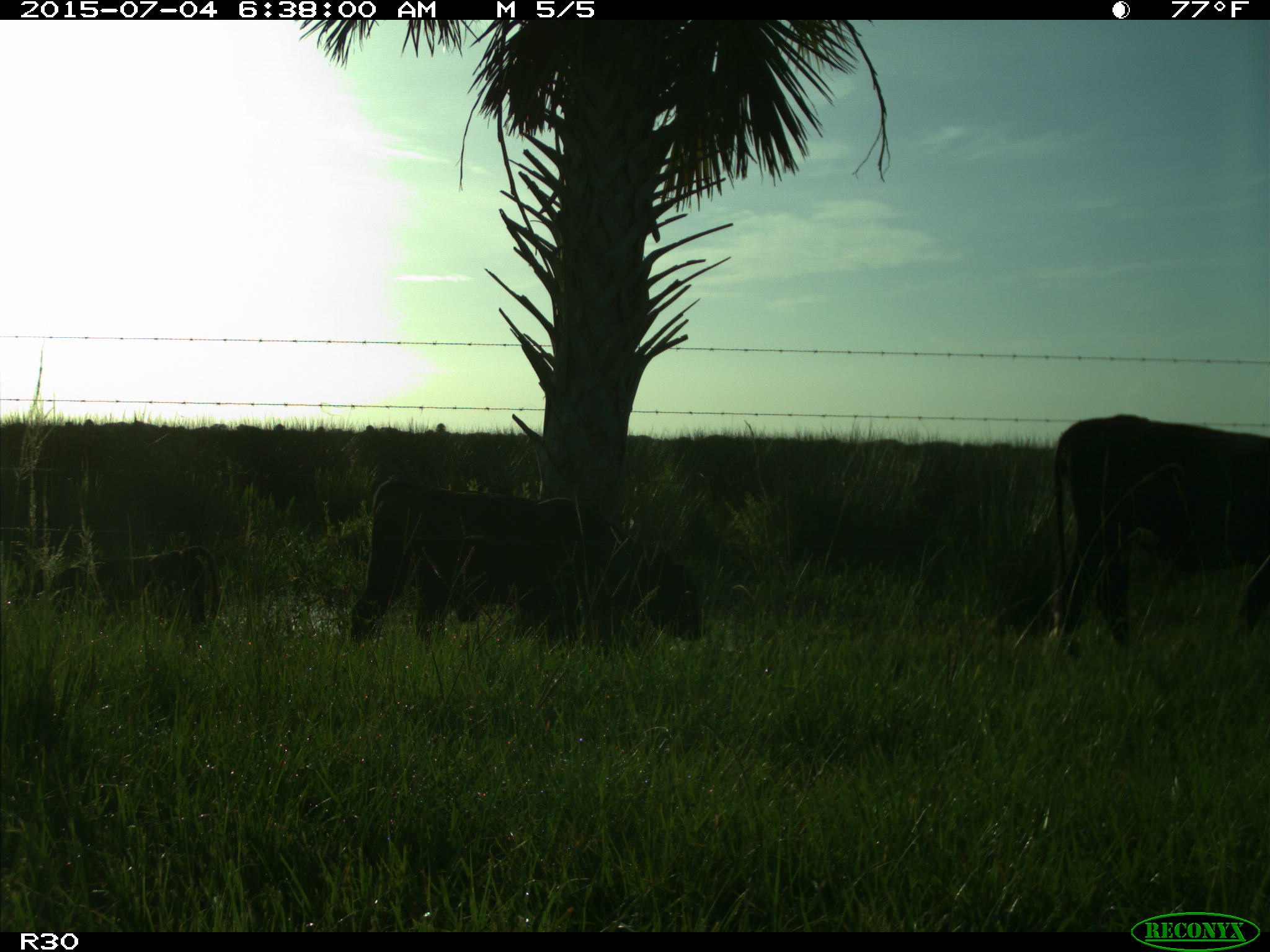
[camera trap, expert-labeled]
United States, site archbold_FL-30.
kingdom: Animalia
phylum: Chordata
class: Mammalia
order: Artiodactyla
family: Bovidae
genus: Bos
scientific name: Bos taurus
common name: domestic cow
Bos taurus (domestic cow).